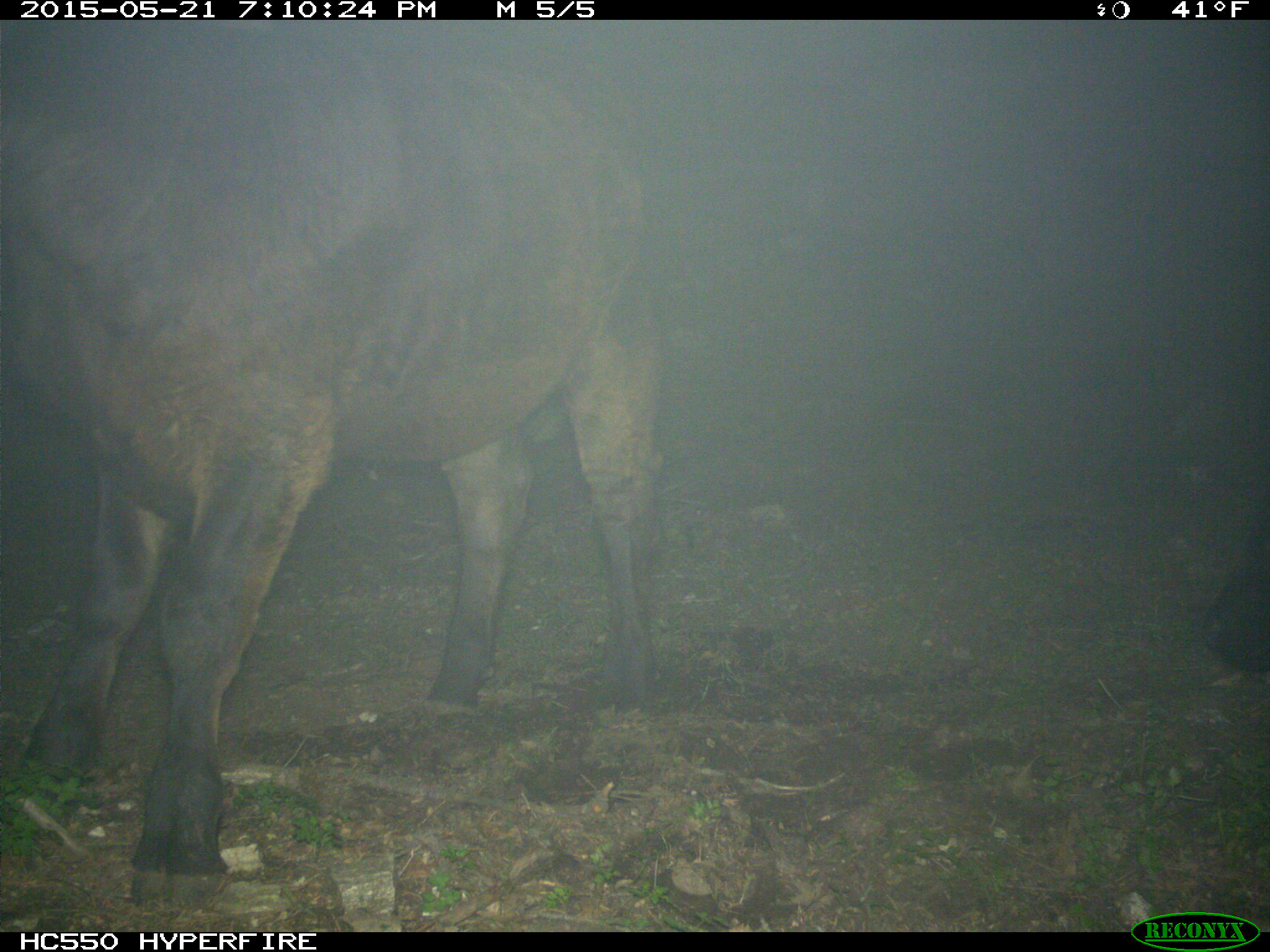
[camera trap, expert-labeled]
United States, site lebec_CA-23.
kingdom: Animalia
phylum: Chordata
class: Mammalia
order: Artiodactyla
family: Bovidae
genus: Bos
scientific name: Bos taurus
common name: domestic cow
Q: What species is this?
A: Bos taurus (domestic cow).